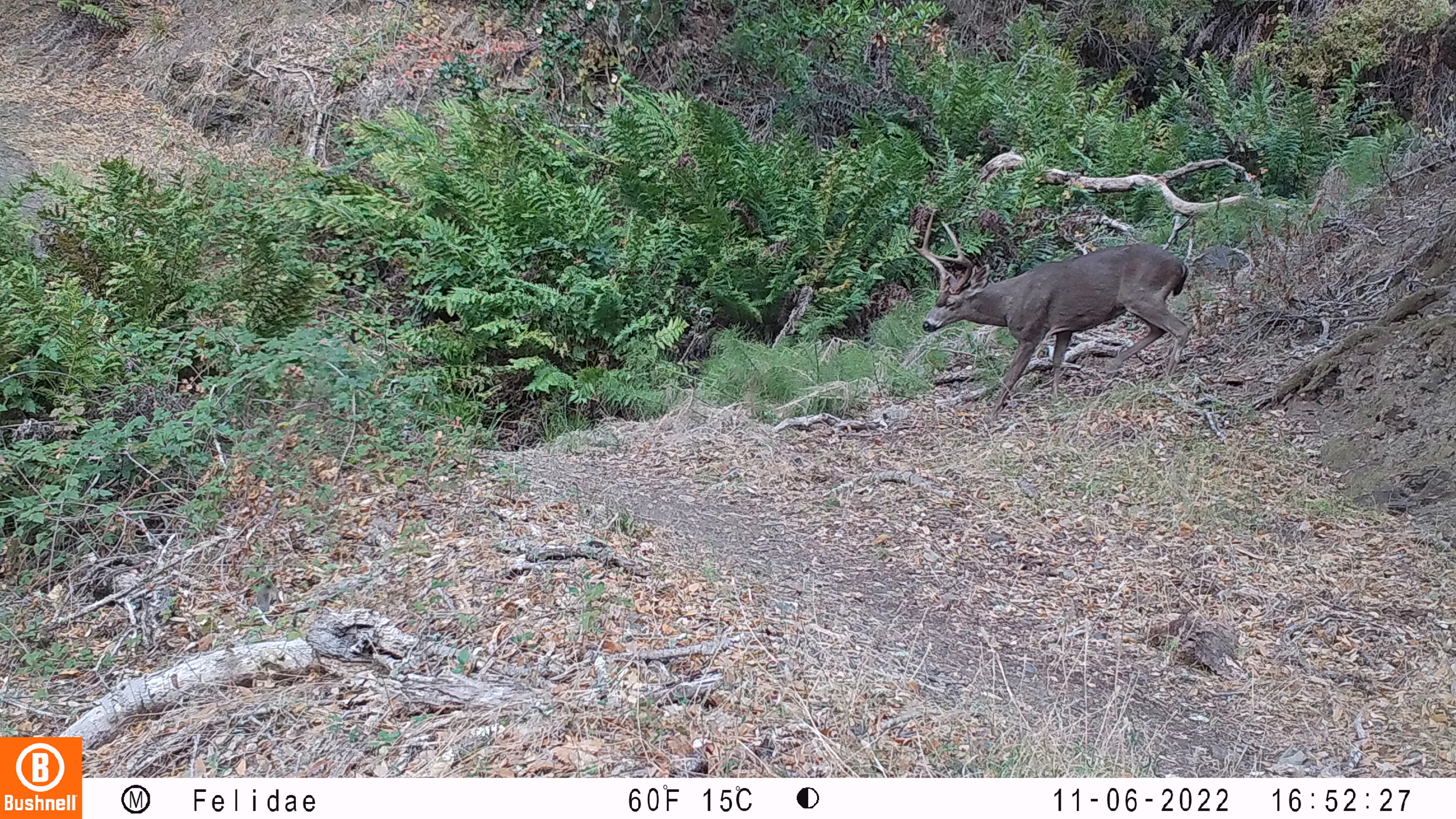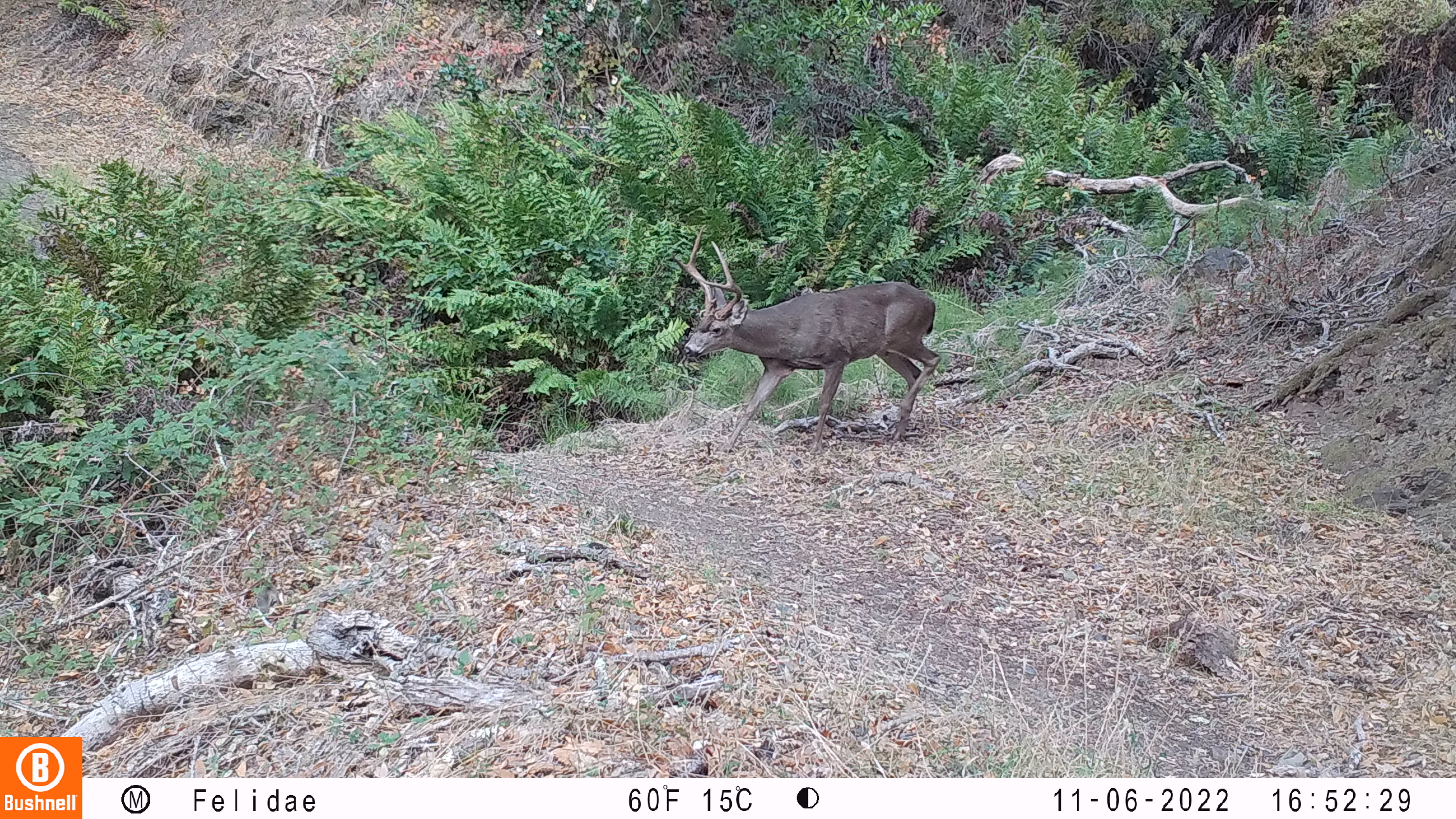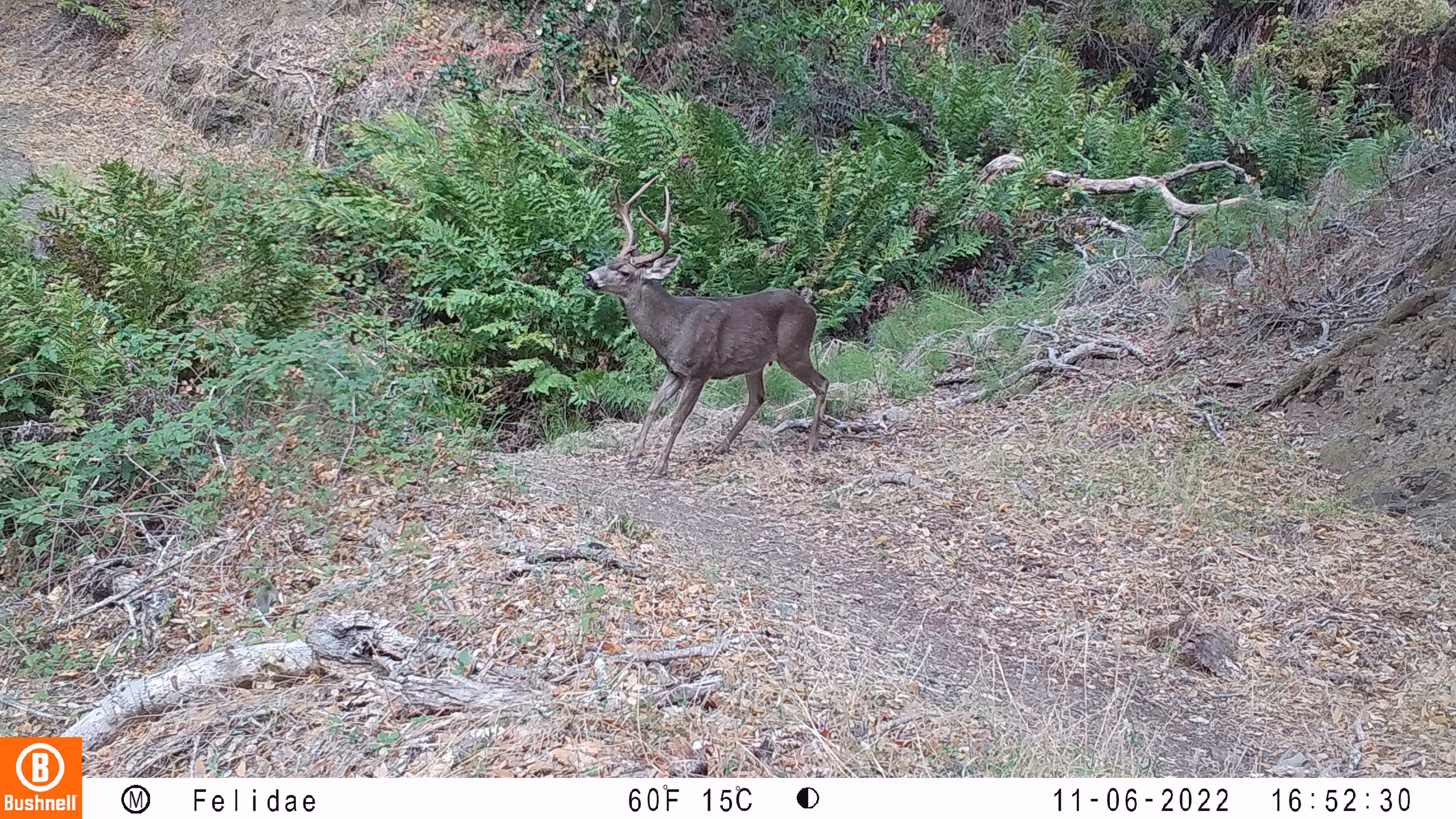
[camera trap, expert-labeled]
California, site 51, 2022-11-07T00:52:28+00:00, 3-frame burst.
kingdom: Animalia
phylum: Chordata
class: Mammalia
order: Artiodactyla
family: Cervidae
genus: Odocoileus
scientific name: Odocoileus hemionus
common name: mule deer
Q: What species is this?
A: Mule deer (Odocoileus hemionus).